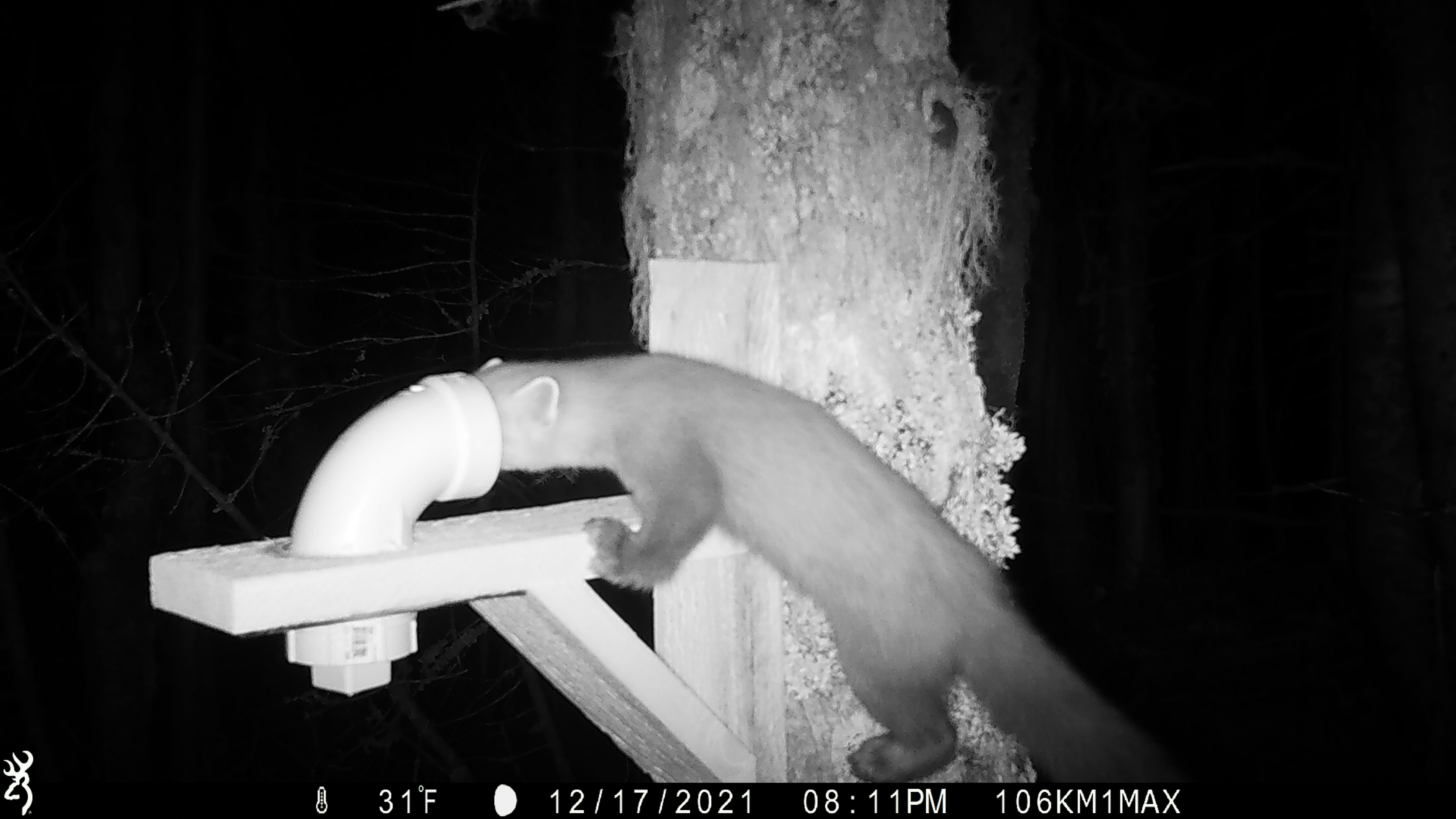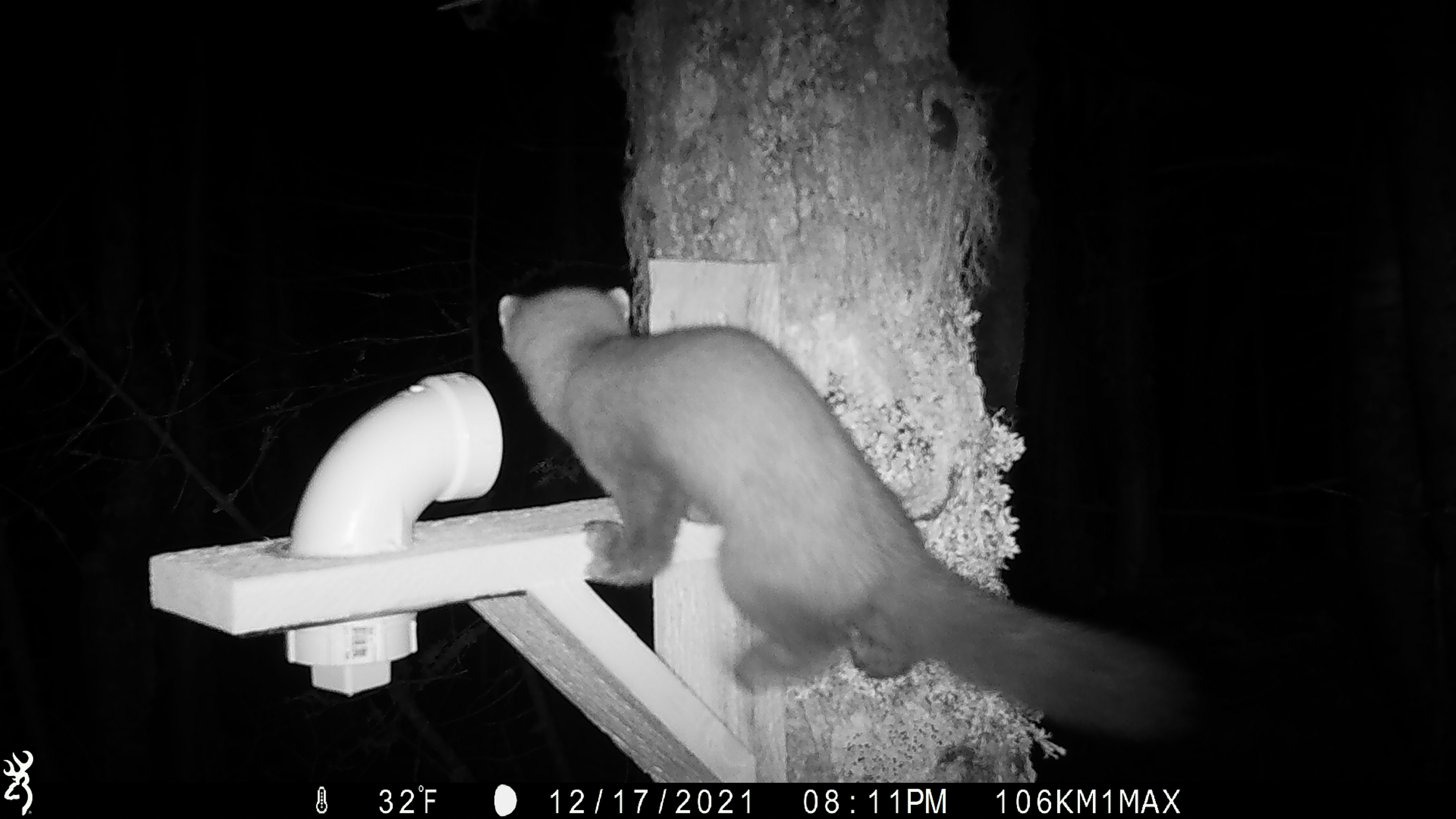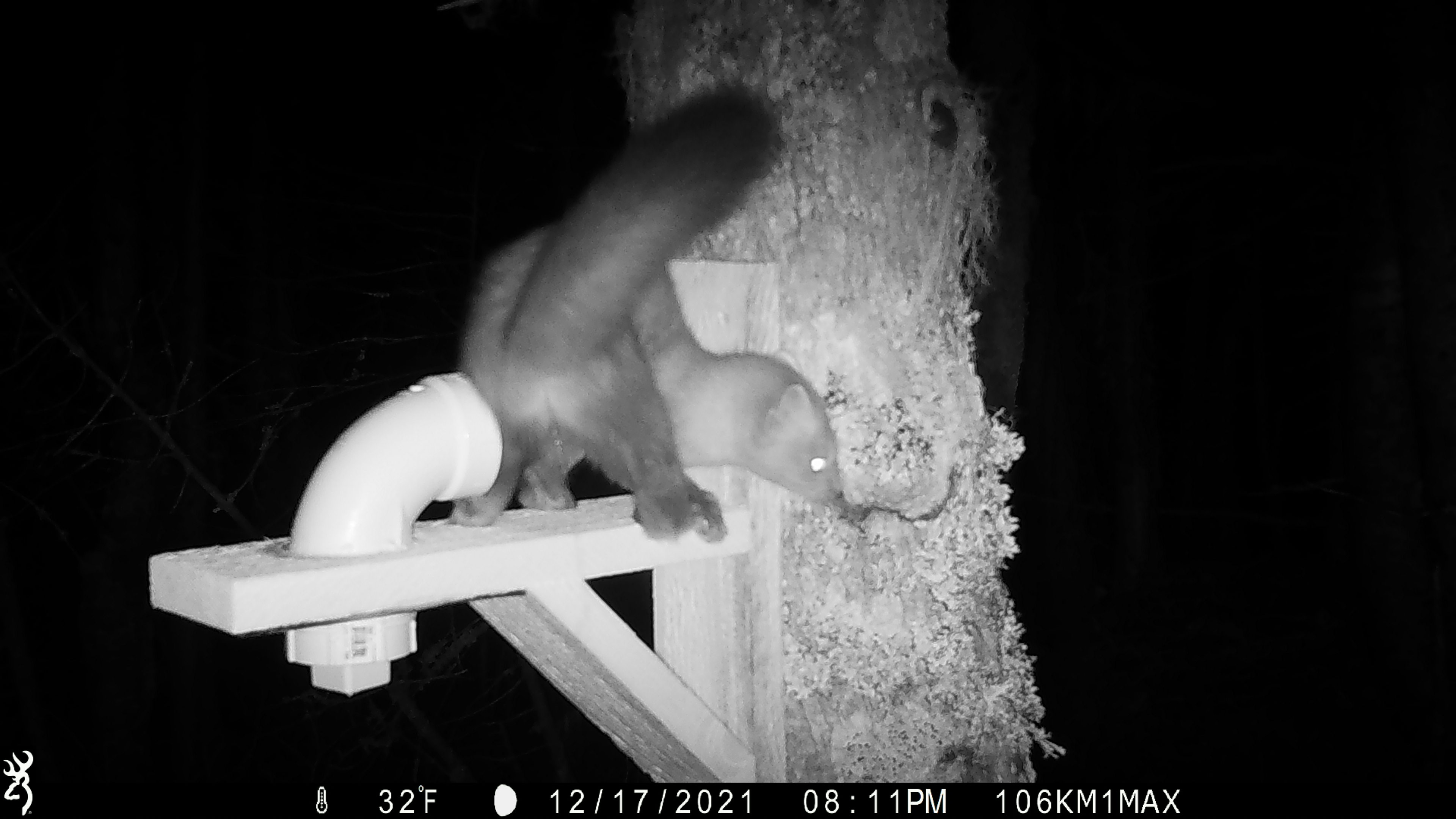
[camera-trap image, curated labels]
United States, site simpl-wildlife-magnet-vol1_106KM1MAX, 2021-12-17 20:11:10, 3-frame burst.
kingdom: Animalia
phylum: Chordata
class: Mammalia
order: Carnivora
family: Mustelidae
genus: Martes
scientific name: Martes americana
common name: american marten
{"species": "american marten (Martes americana)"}